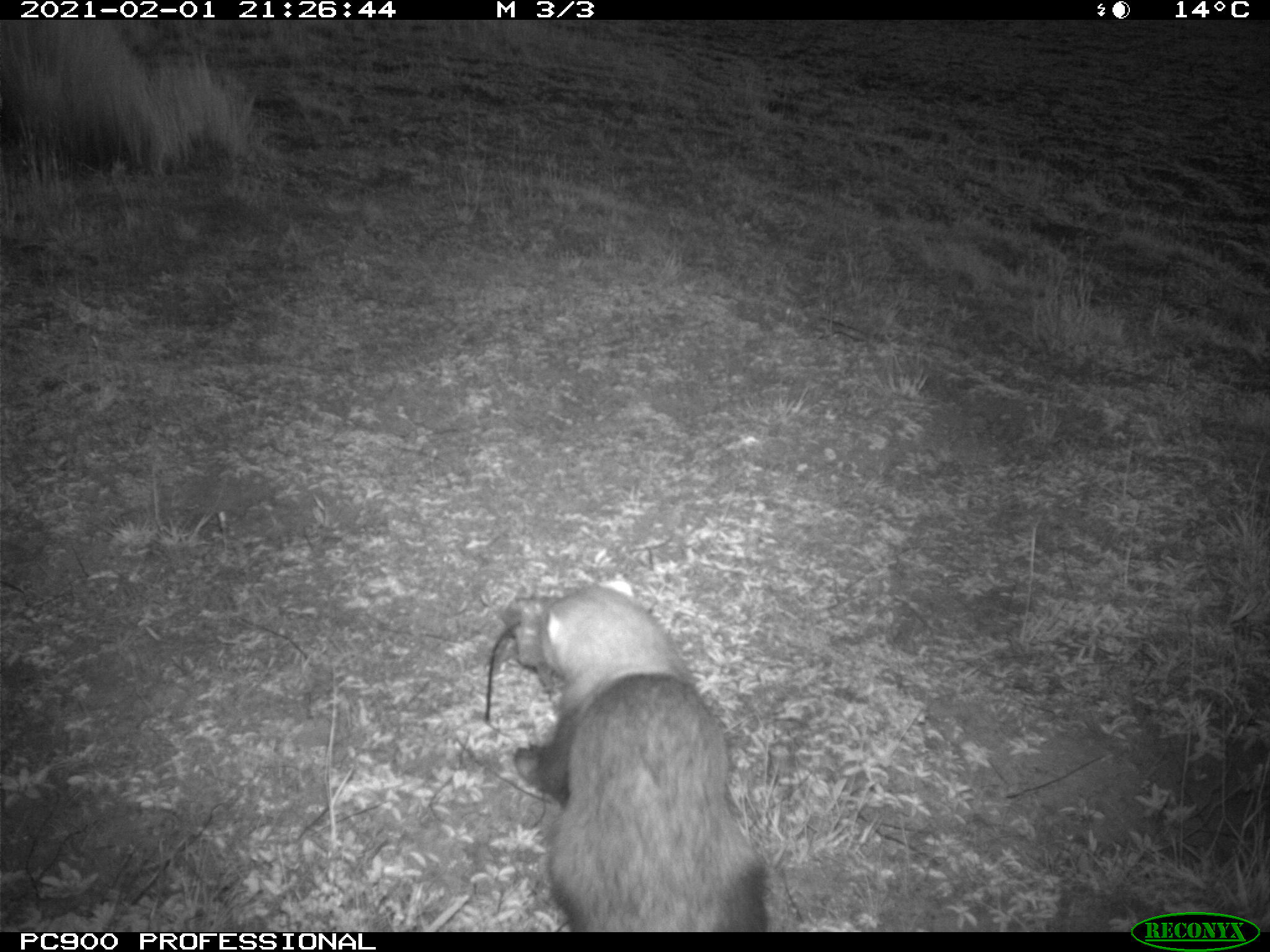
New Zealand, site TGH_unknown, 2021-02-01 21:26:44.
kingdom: Animalia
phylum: Chordata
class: Mammalia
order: Carnivora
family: Mustelidae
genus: Mustela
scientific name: Mustela furo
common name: ferret